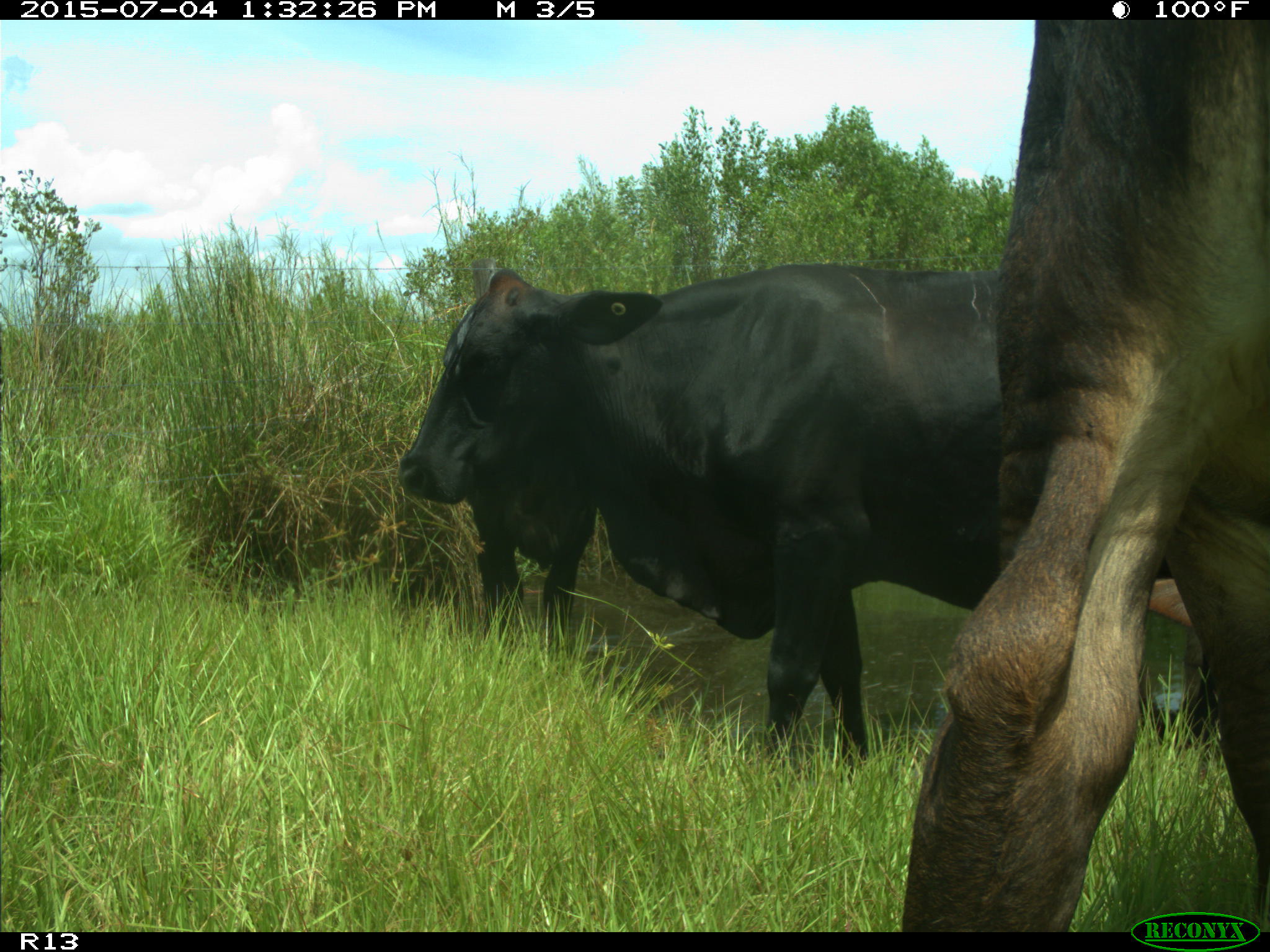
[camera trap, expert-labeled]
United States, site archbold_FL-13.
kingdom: Animalia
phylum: Chordata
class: Mammalia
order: Artiodactyla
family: Bovidae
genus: Bos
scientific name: Bos taurus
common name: domestic cow